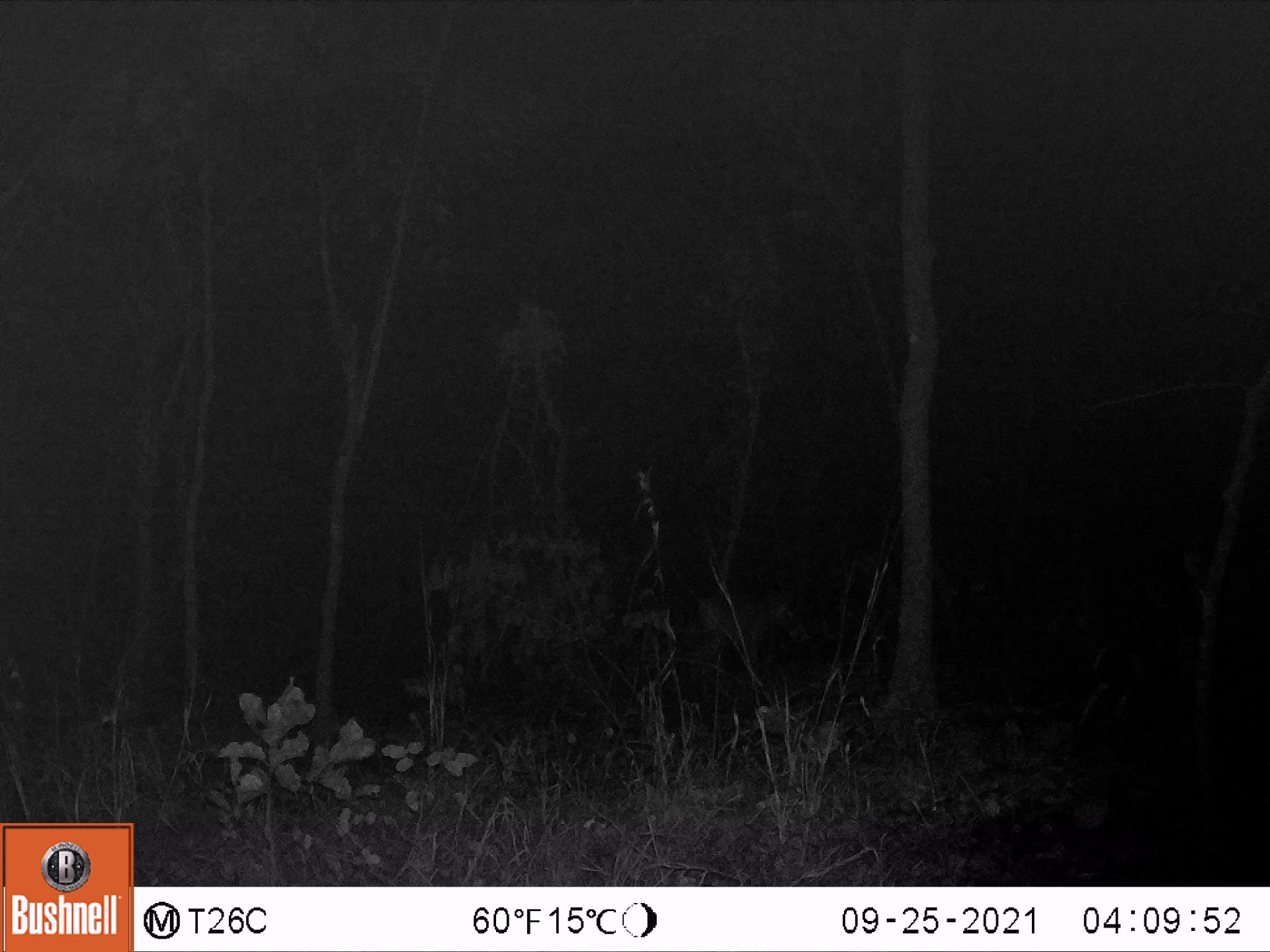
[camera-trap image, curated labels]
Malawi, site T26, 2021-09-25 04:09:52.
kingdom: Animalia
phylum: Chordata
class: Mammalia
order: Artiodactyla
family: Bovidae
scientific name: Antilopinae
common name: small antelope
Small antelope (Antilopinae), count 1.